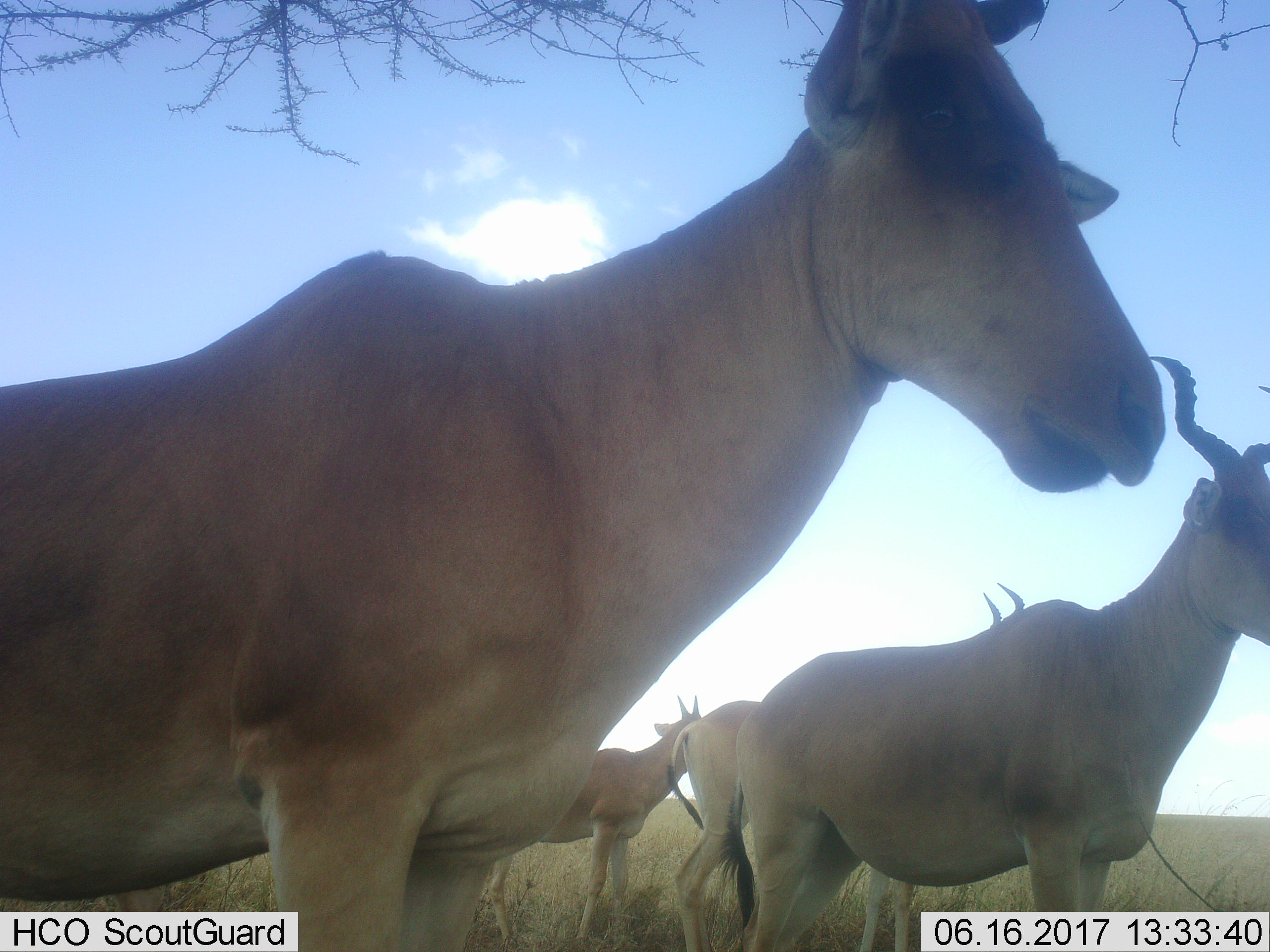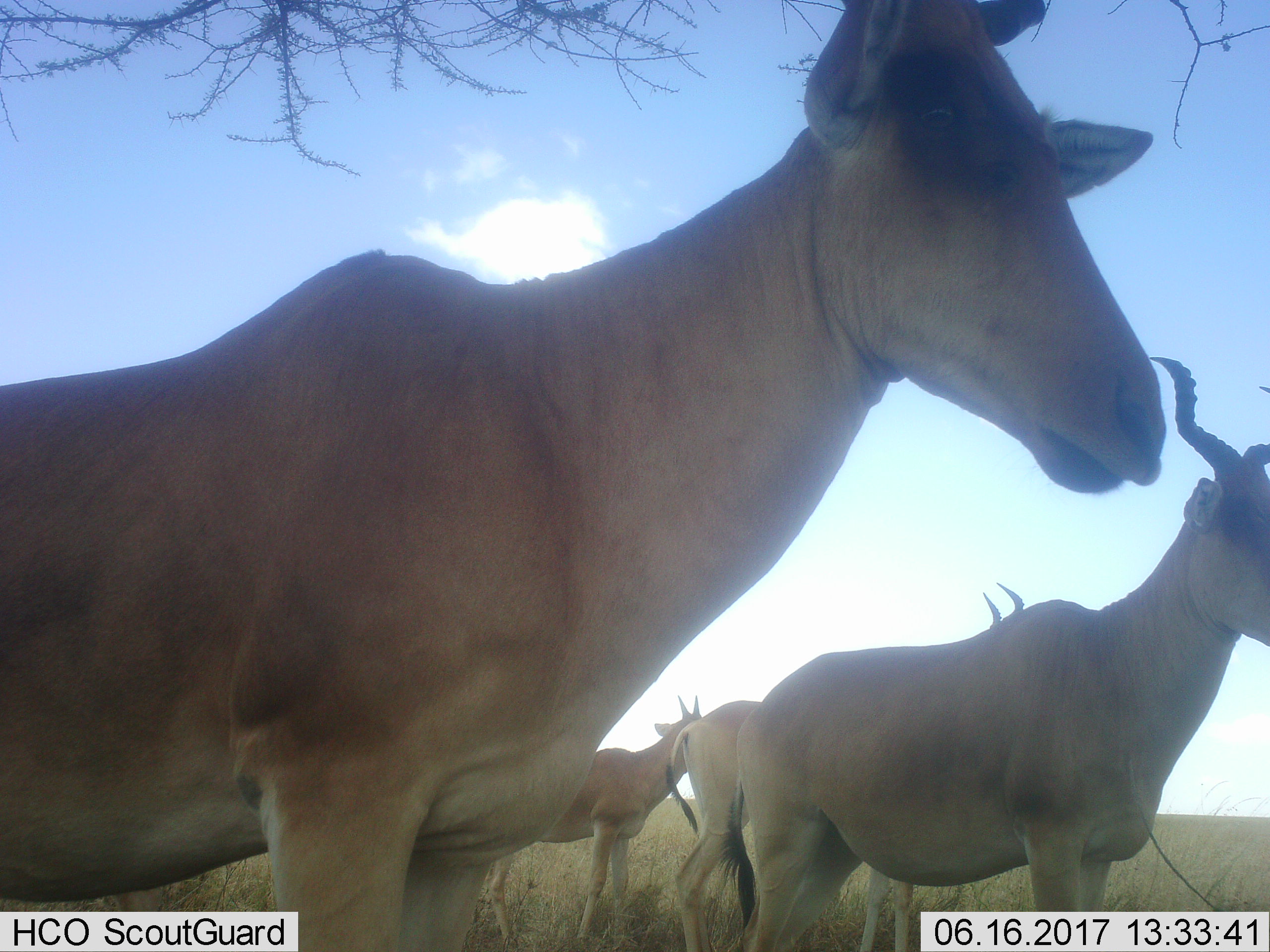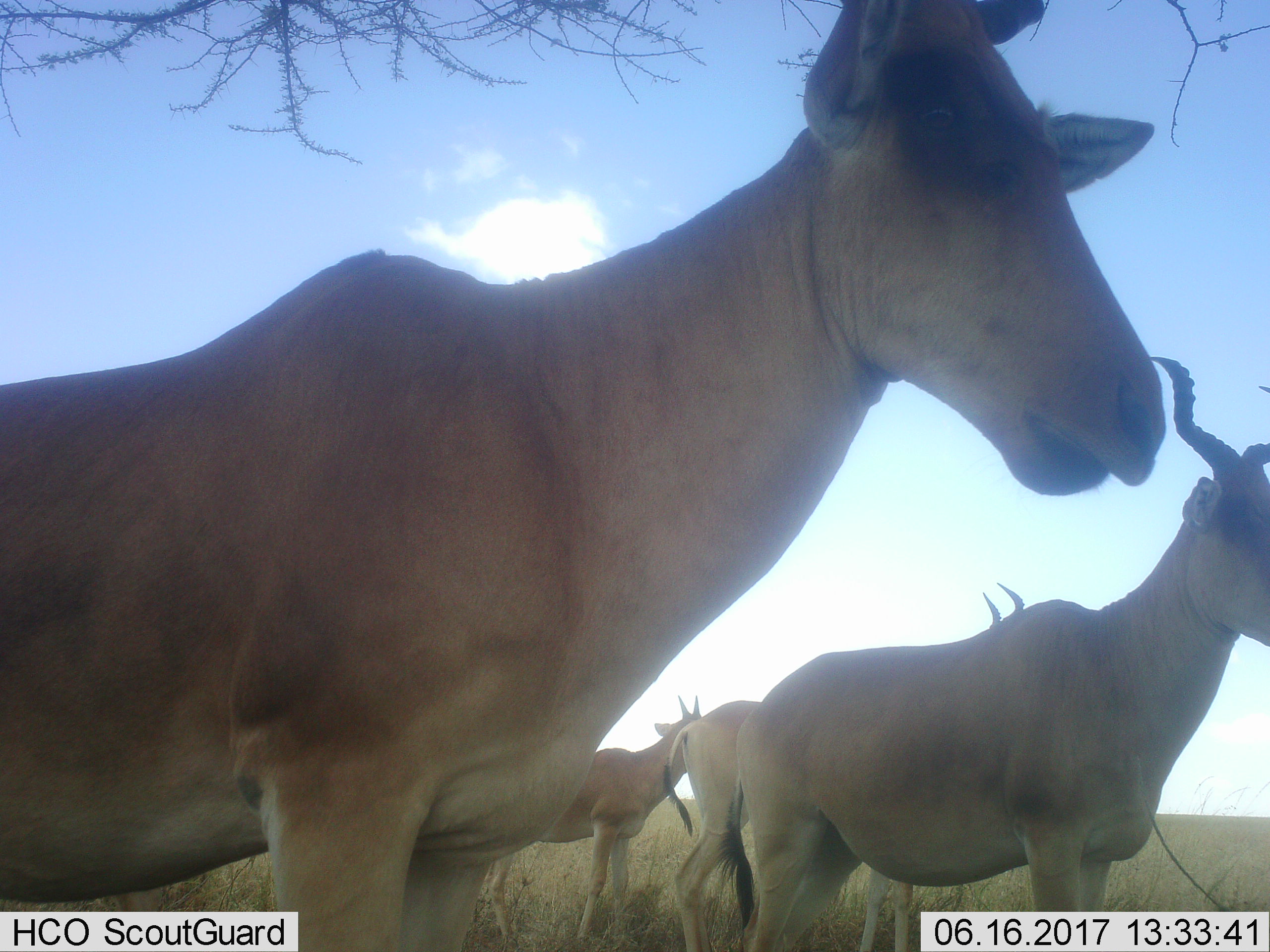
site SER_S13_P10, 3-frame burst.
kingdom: Animalia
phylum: Chordata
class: Mammalia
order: Artiodactyla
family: Bovidae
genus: Alcelaphus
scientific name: Alcelaphus buselaphus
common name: hartebeest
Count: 4.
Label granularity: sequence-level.